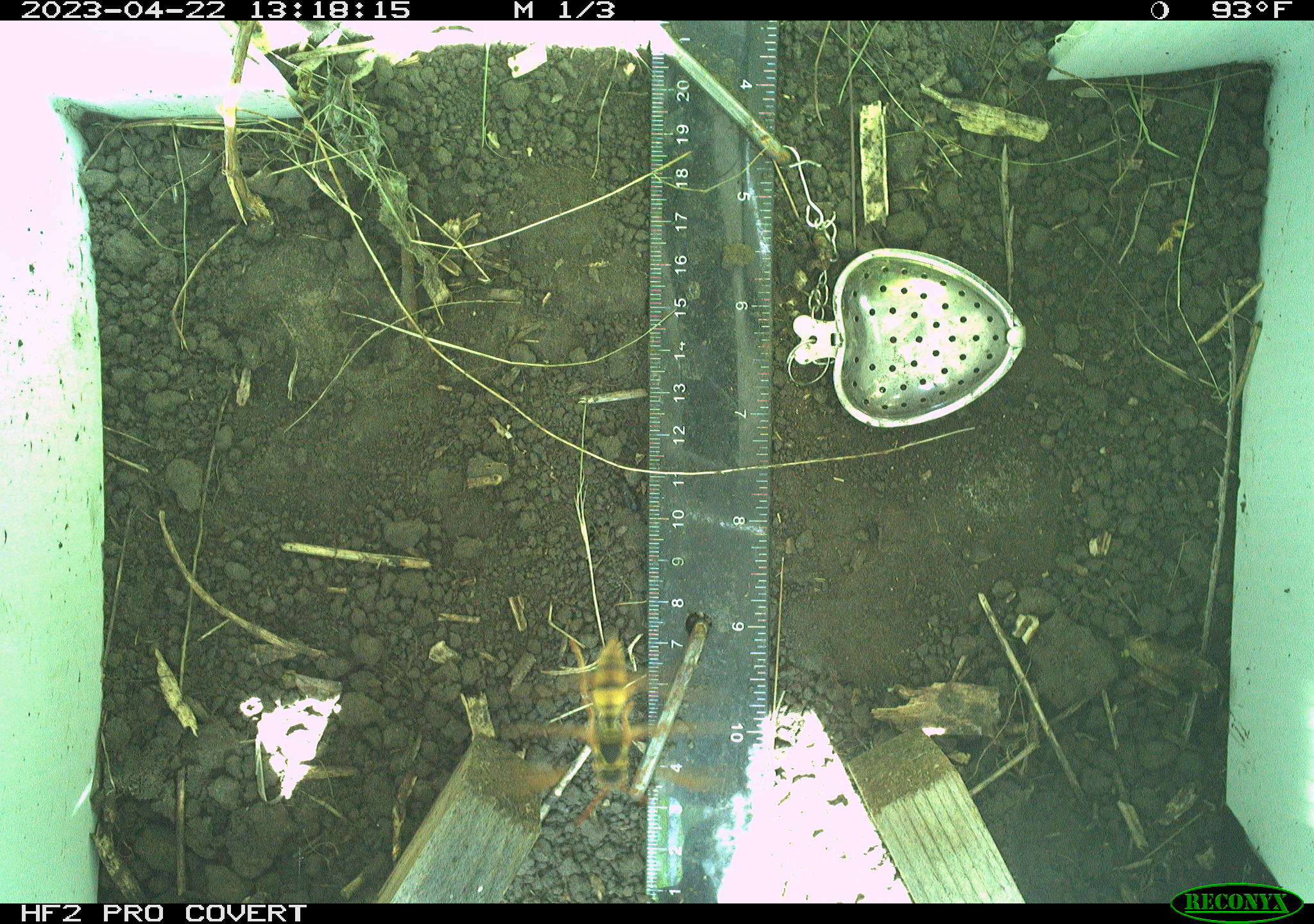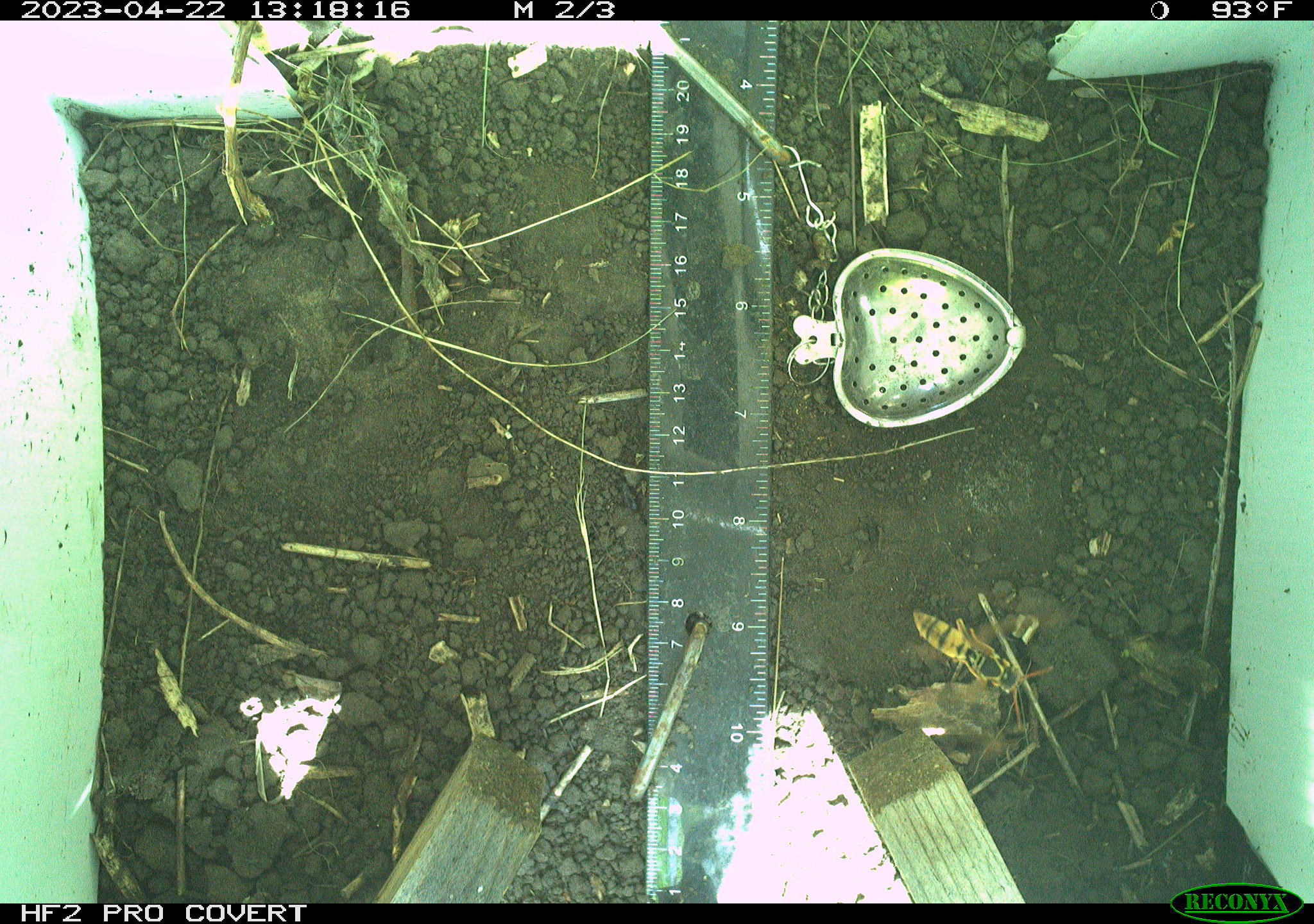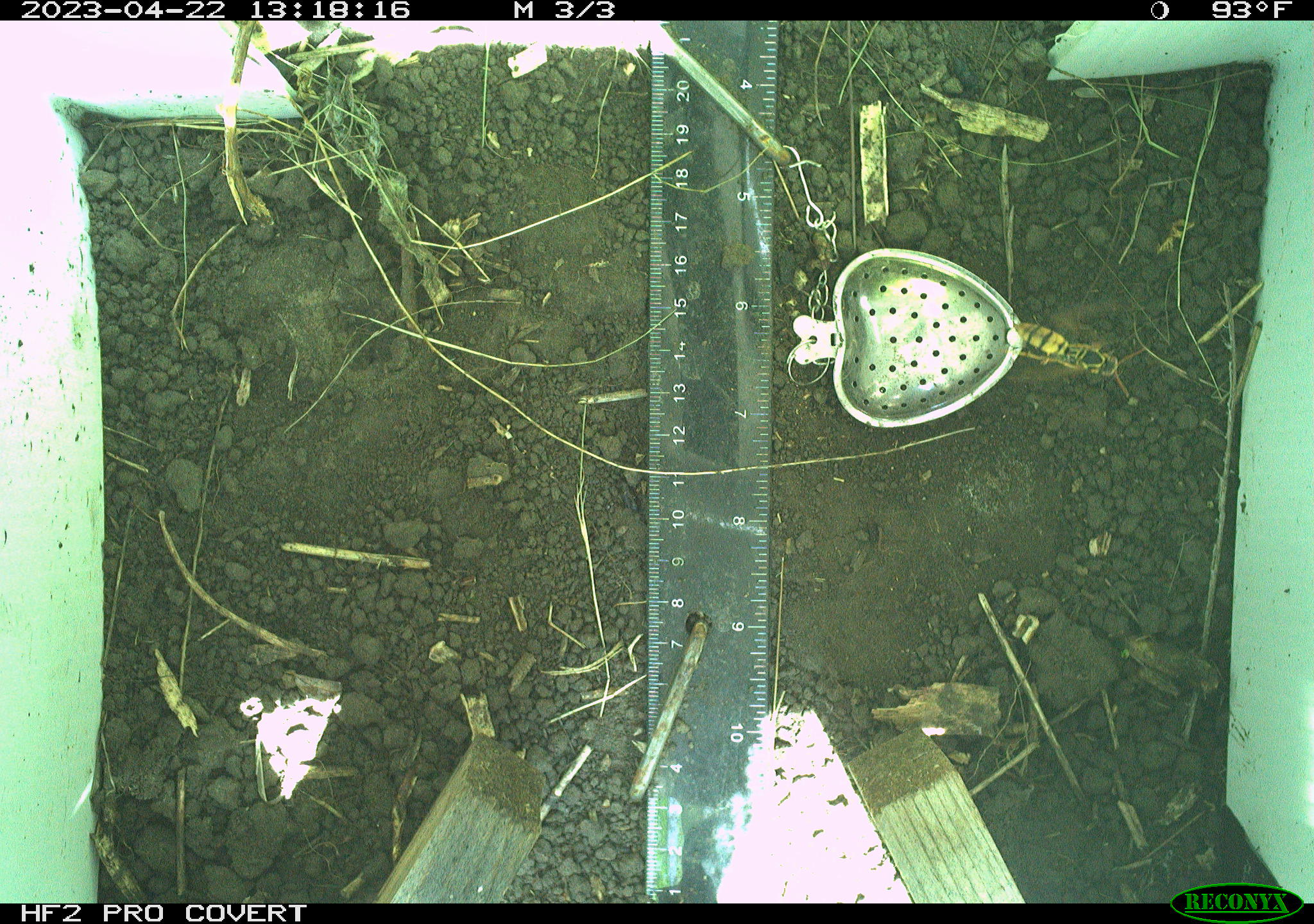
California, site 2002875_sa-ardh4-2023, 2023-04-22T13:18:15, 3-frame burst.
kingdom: Animalia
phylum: Arthropoda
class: Insecta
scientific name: Insecta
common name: insect